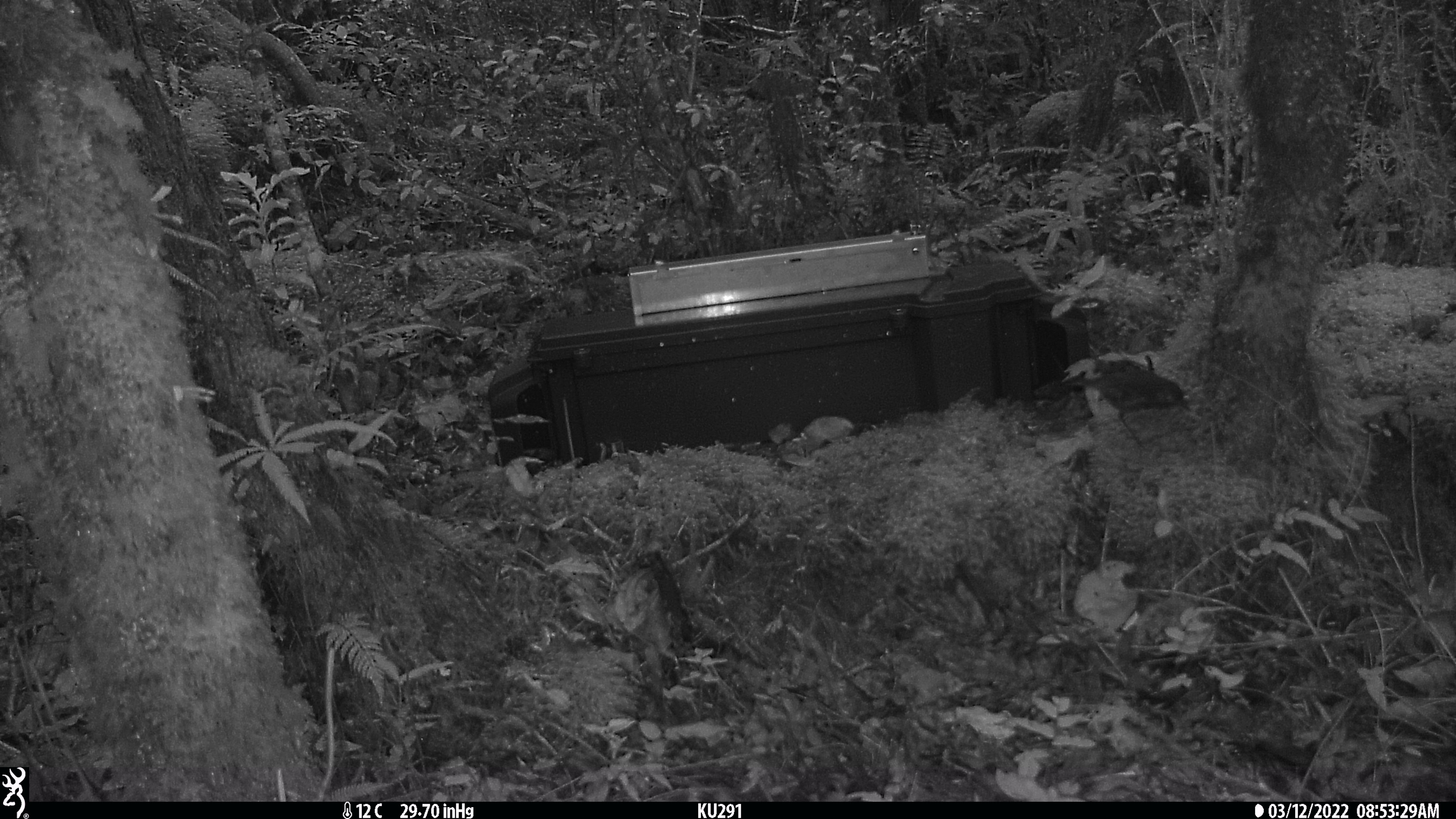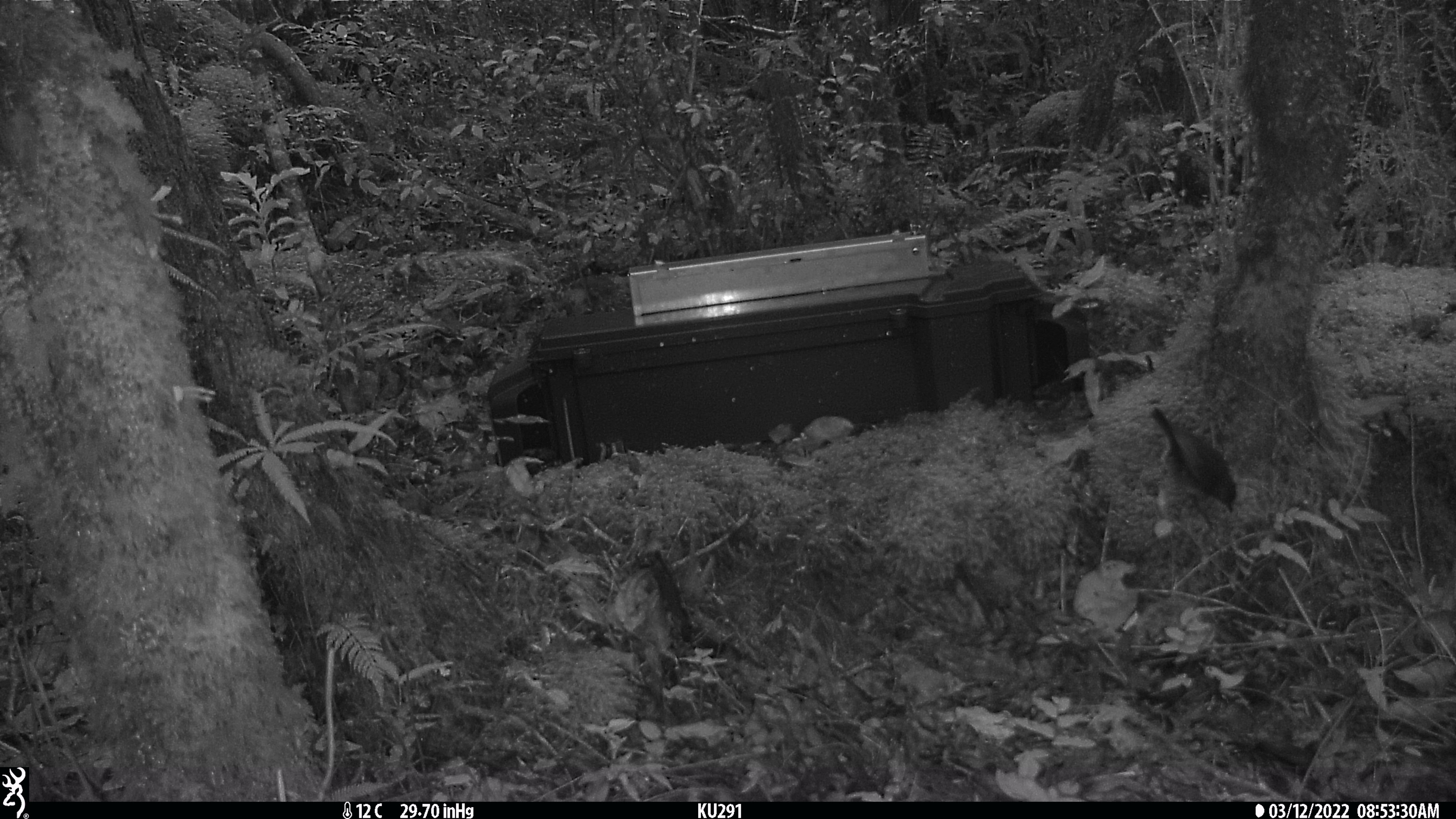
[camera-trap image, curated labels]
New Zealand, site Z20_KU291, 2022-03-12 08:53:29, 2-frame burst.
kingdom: Animalia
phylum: Chordata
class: Aves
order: Passeriformes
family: Petroicidae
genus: Petroica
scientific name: Petroica macrocephala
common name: tomtit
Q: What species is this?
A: Tomtit (Petroica macrocephala).